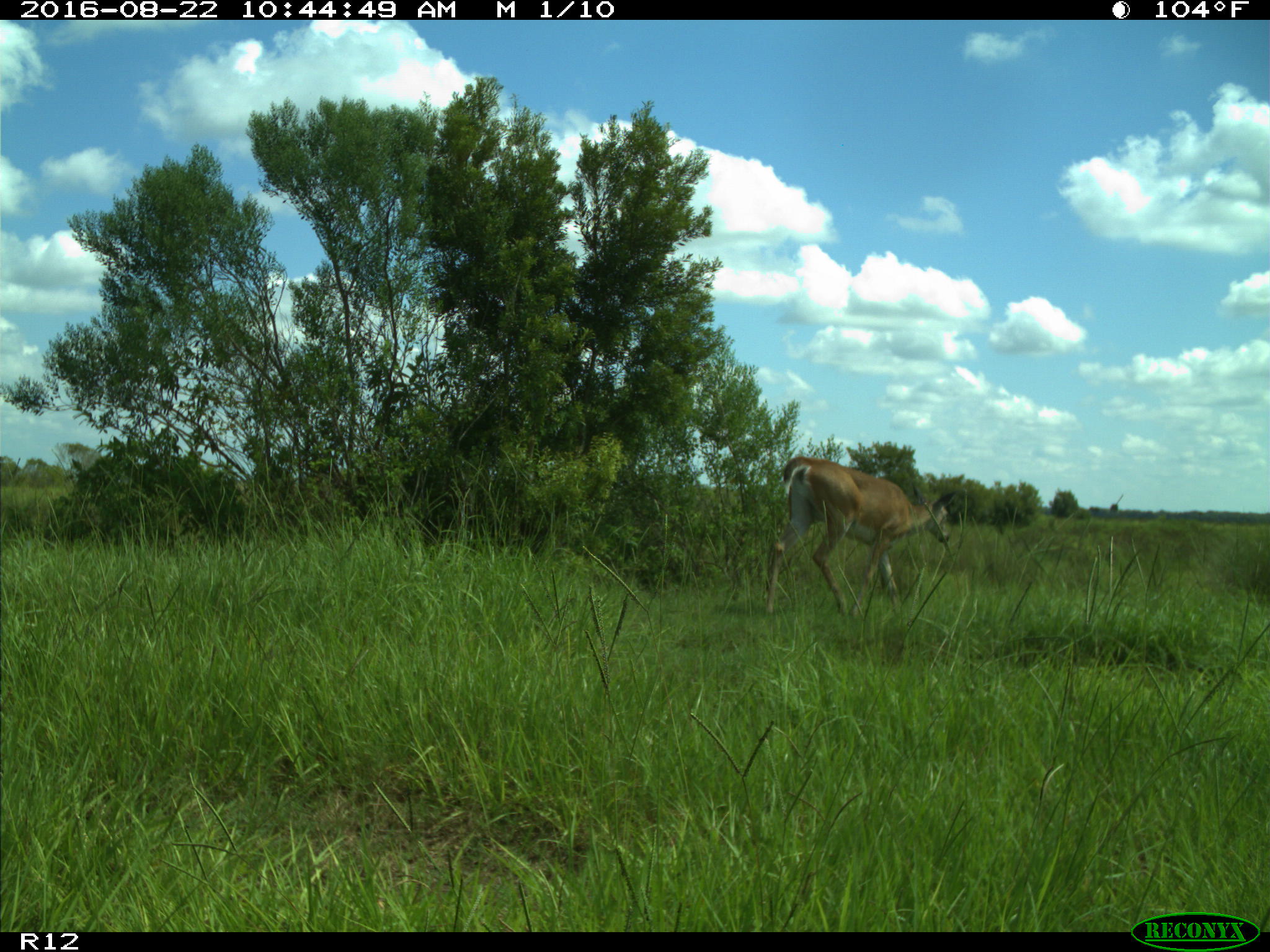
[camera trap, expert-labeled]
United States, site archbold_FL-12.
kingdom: Animalia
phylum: Chordata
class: Mammalia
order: Artiodactyla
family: Cervidae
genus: Odocoileus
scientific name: Odocoileus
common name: deer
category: unidentified deer